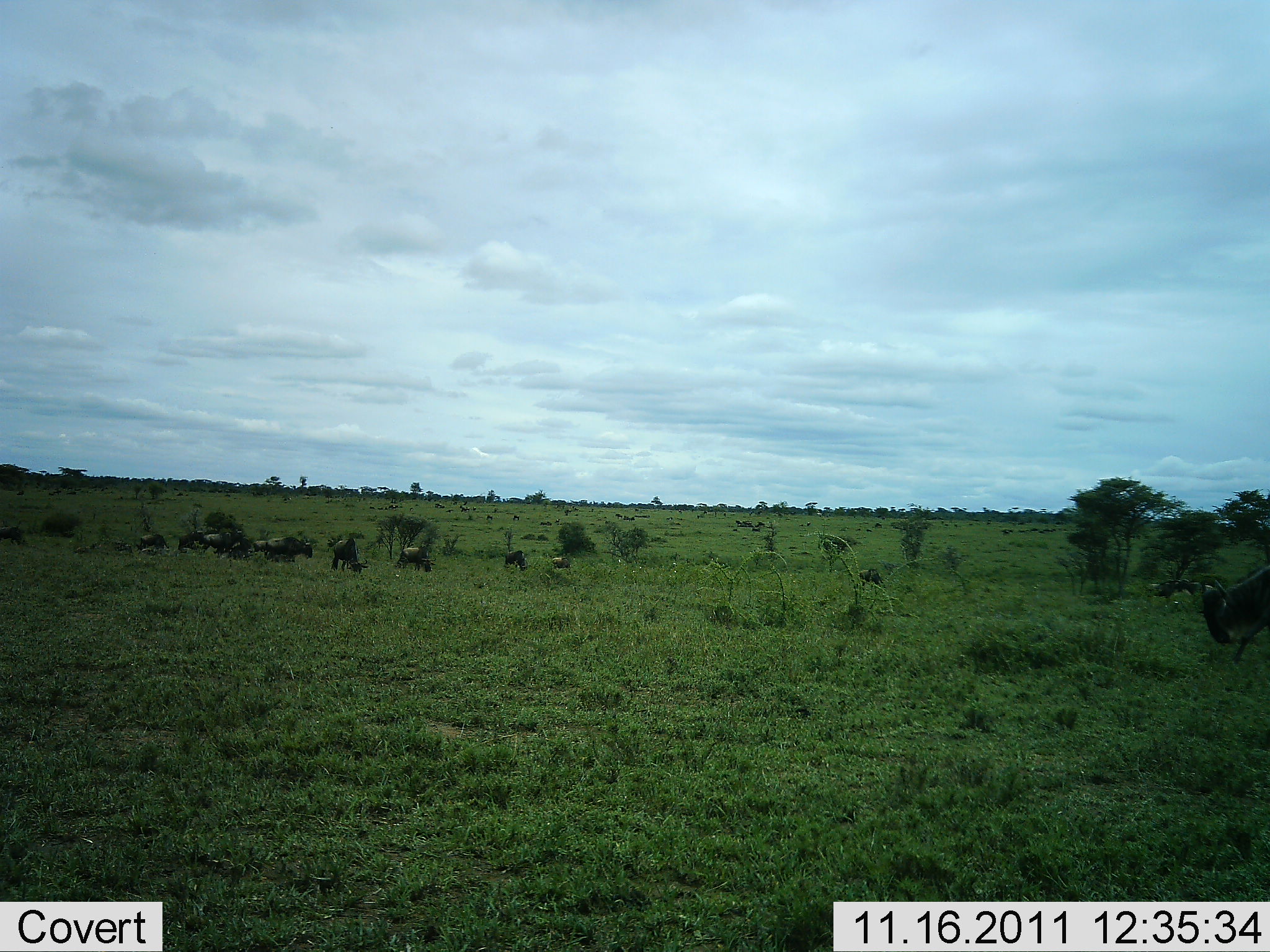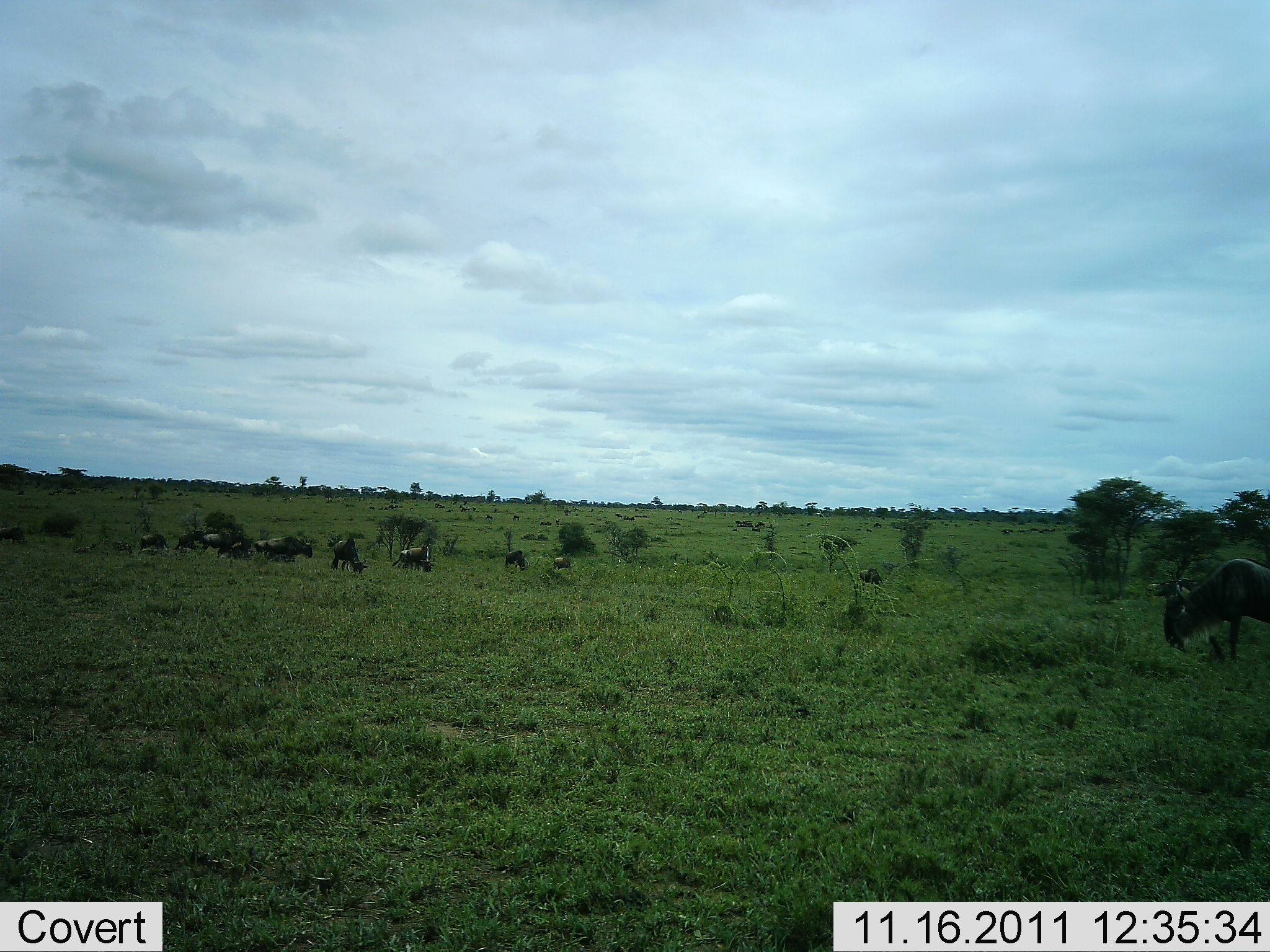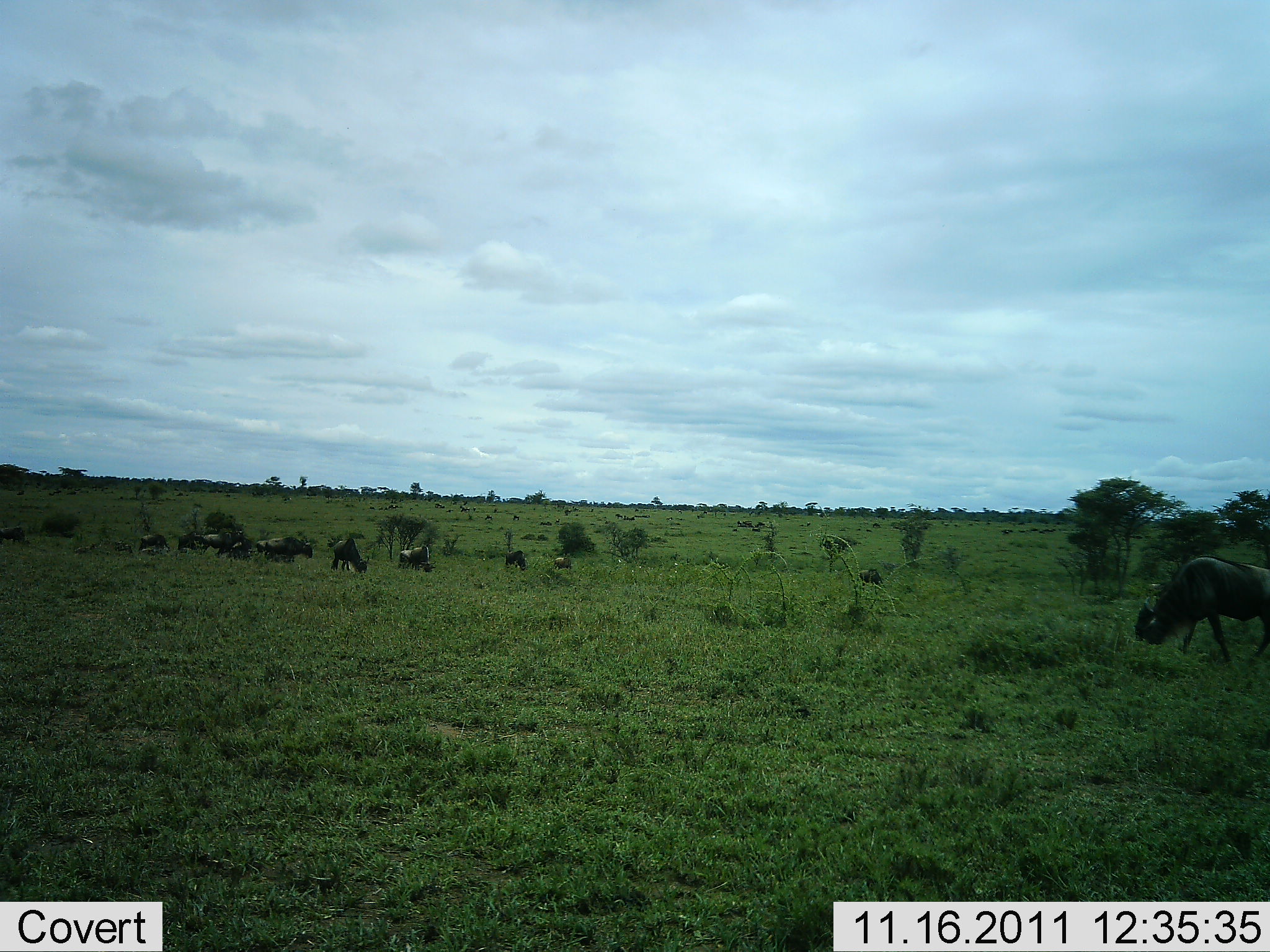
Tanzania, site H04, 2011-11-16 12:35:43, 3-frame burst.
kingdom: Animalia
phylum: Chordata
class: Mammalia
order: Artiodactyla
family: Bovidae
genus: Connochaetes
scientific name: Connochaetes taurinus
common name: blue wildebeest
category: wildebeest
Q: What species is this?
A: Wildebeest (blue wildebeest) (Connochaetes taurinus).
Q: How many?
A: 11-50.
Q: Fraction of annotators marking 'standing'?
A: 57%.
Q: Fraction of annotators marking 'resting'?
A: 14%.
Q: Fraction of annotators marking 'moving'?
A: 57%.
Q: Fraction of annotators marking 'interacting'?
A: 0%.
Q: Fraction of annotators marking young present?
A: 0%.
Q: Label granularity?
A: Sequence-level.